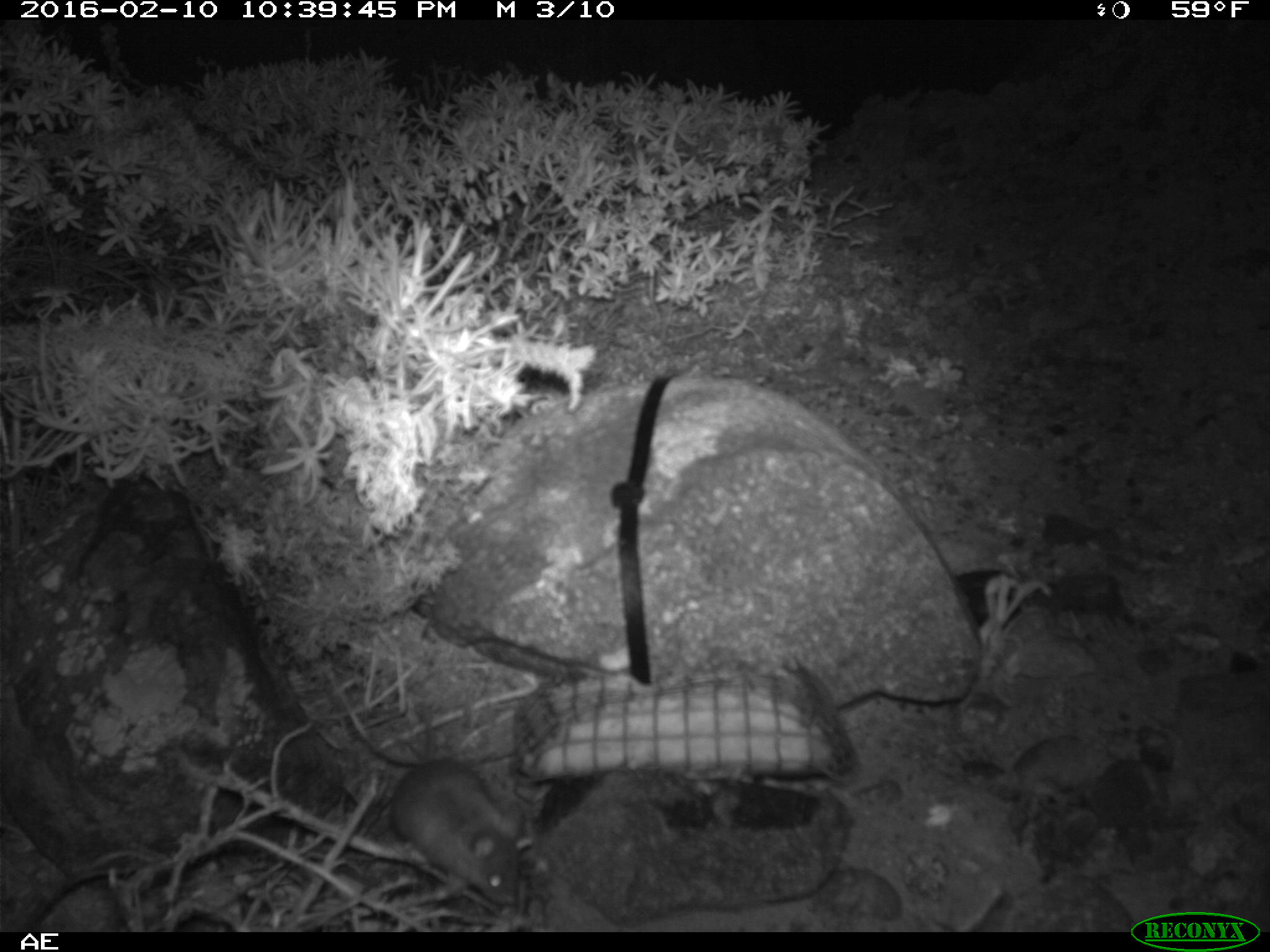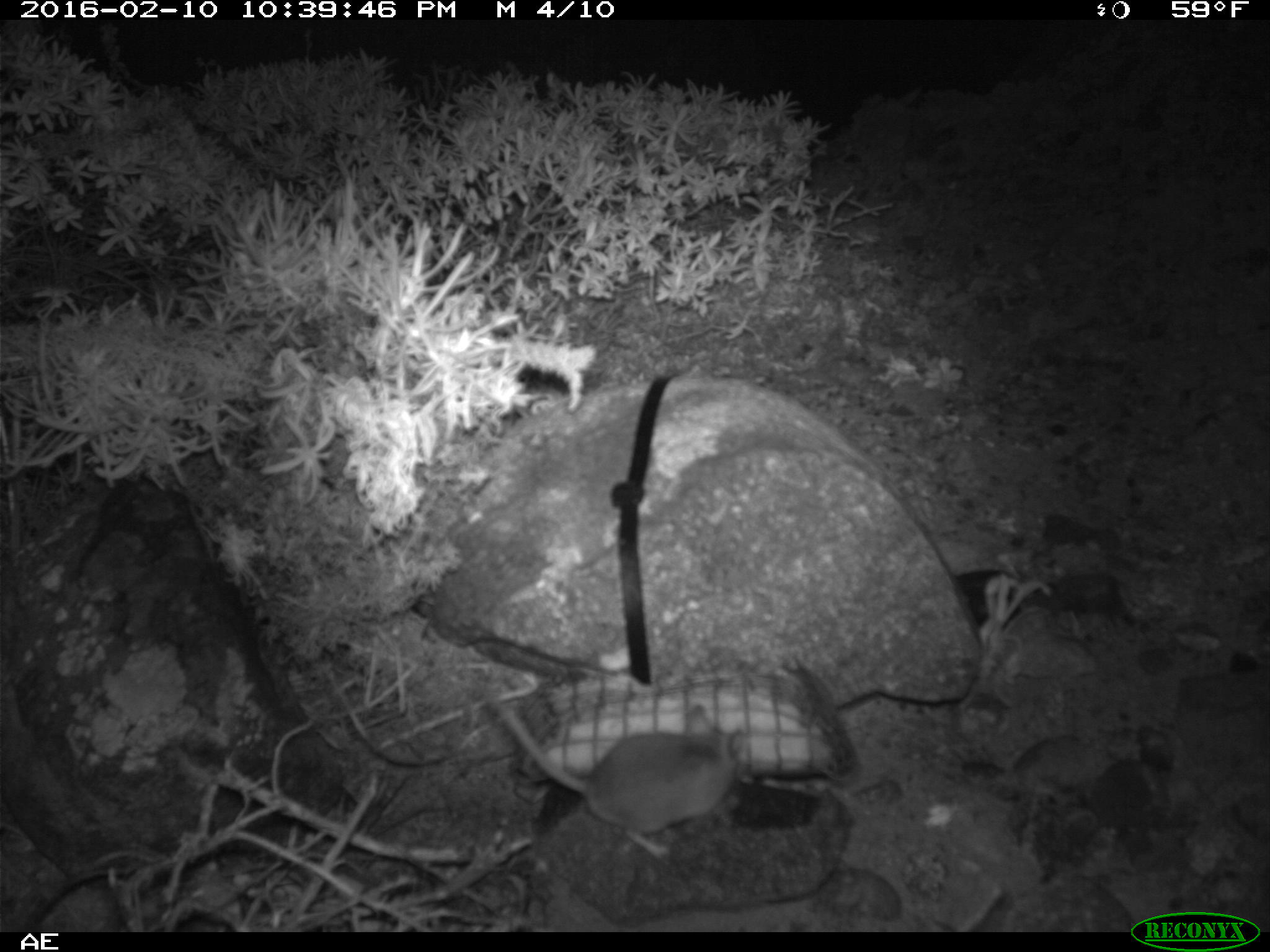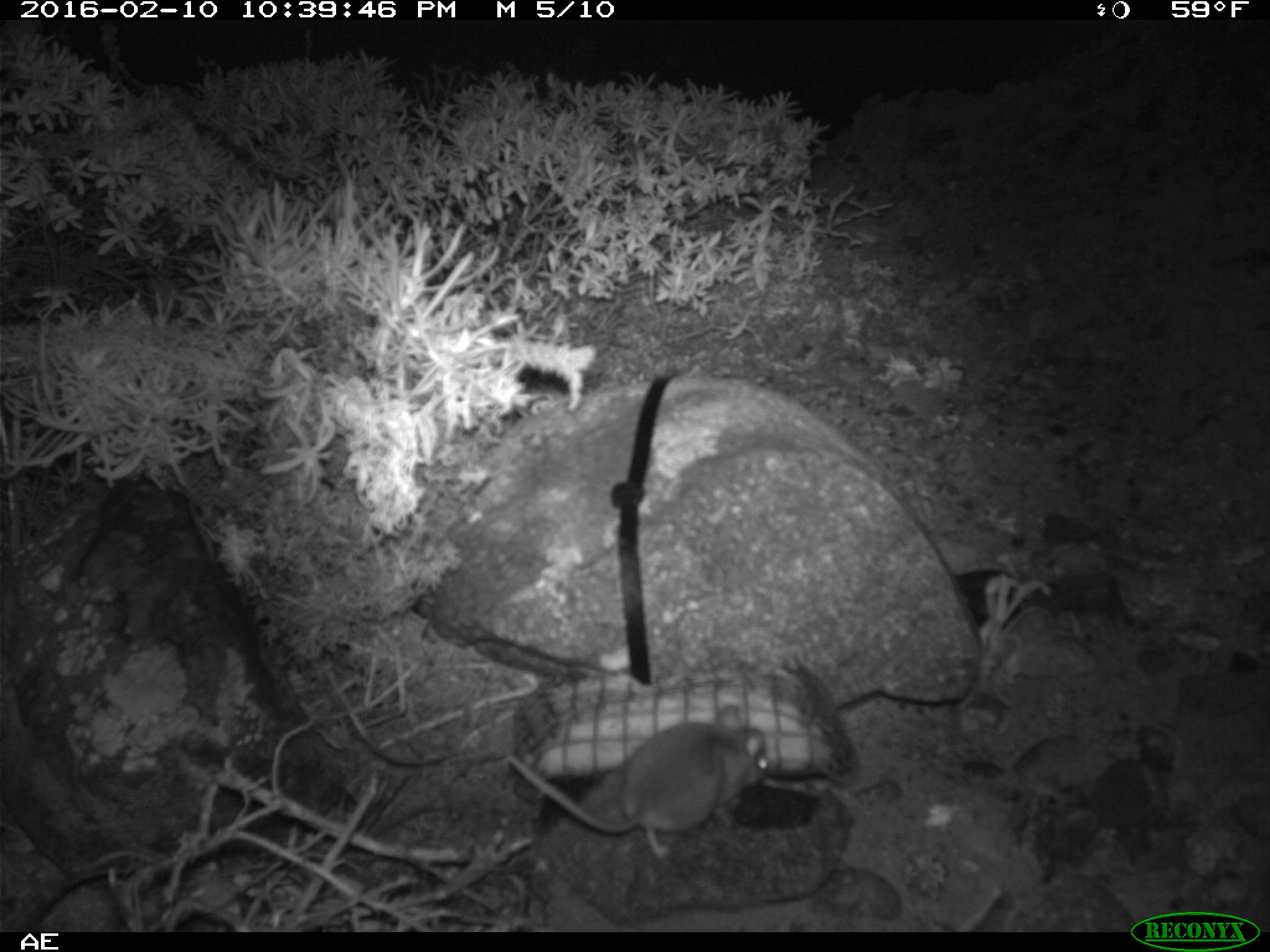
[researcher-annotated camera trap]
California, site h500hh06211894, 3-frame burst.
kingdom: Animalia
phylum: Chordata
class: Mammalia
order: Rodentia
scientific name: Rodentia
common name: rodent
Rodent (Rodentia).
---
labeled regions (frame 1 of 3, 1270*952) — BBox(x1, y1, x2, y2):
rodent: BBox(391, 724, 525, 902)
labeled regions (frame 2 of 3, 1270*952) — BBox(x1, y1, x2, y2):
rodent: BBox(493, 686, 745, 863)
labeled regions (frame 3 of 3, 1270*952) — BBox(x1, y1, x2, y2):
rodent: BBox(504, 718, 773, 856)